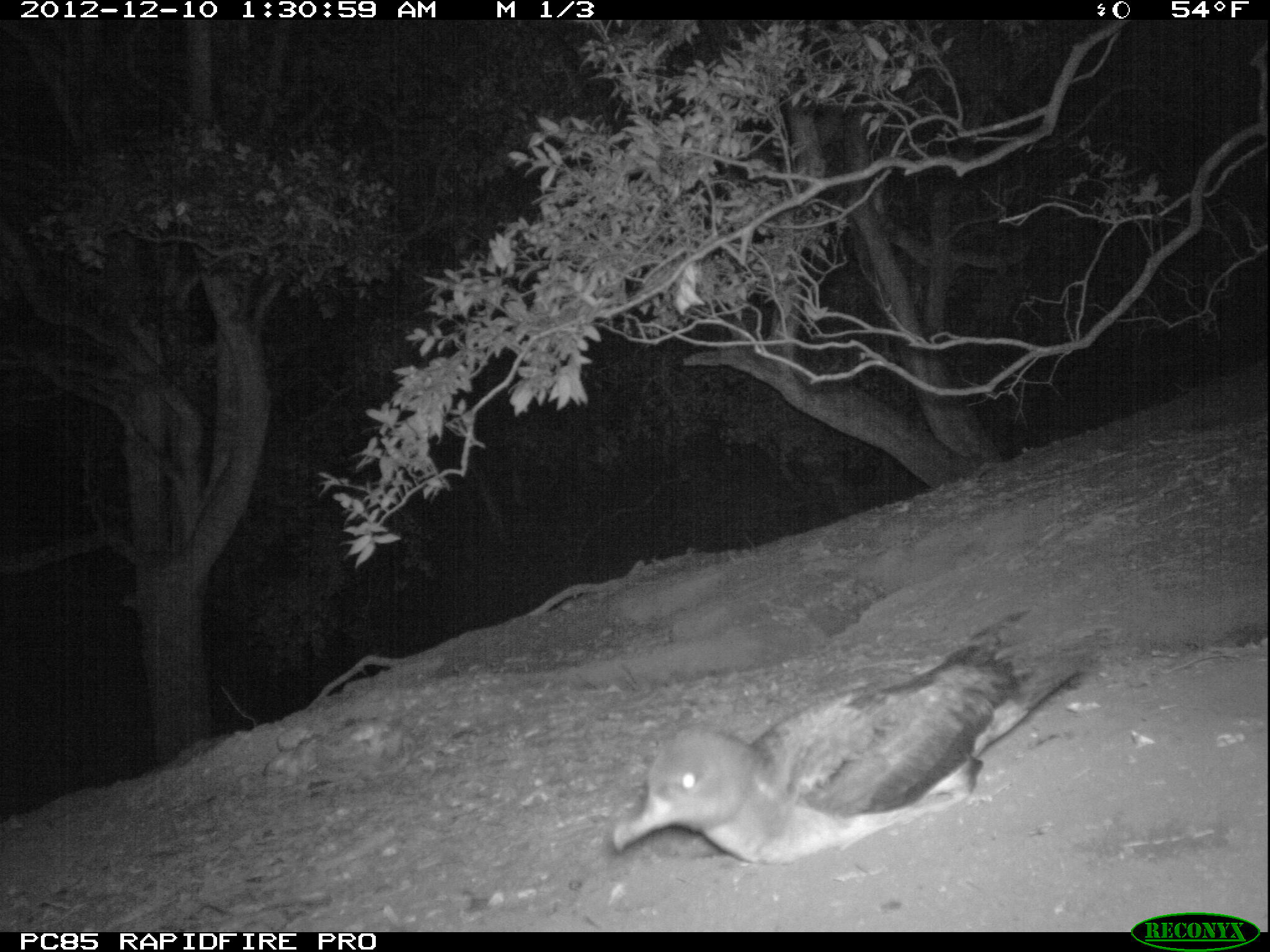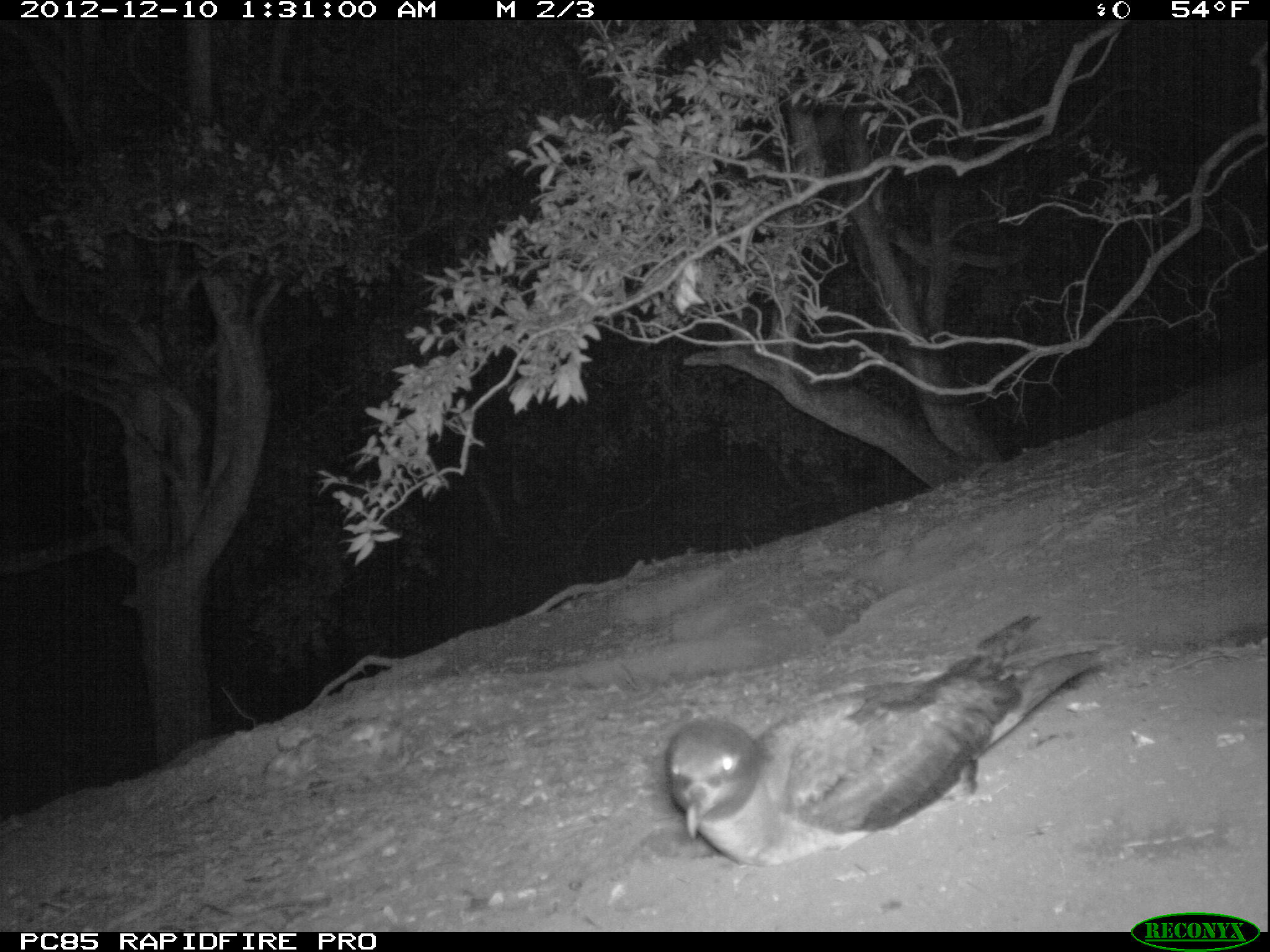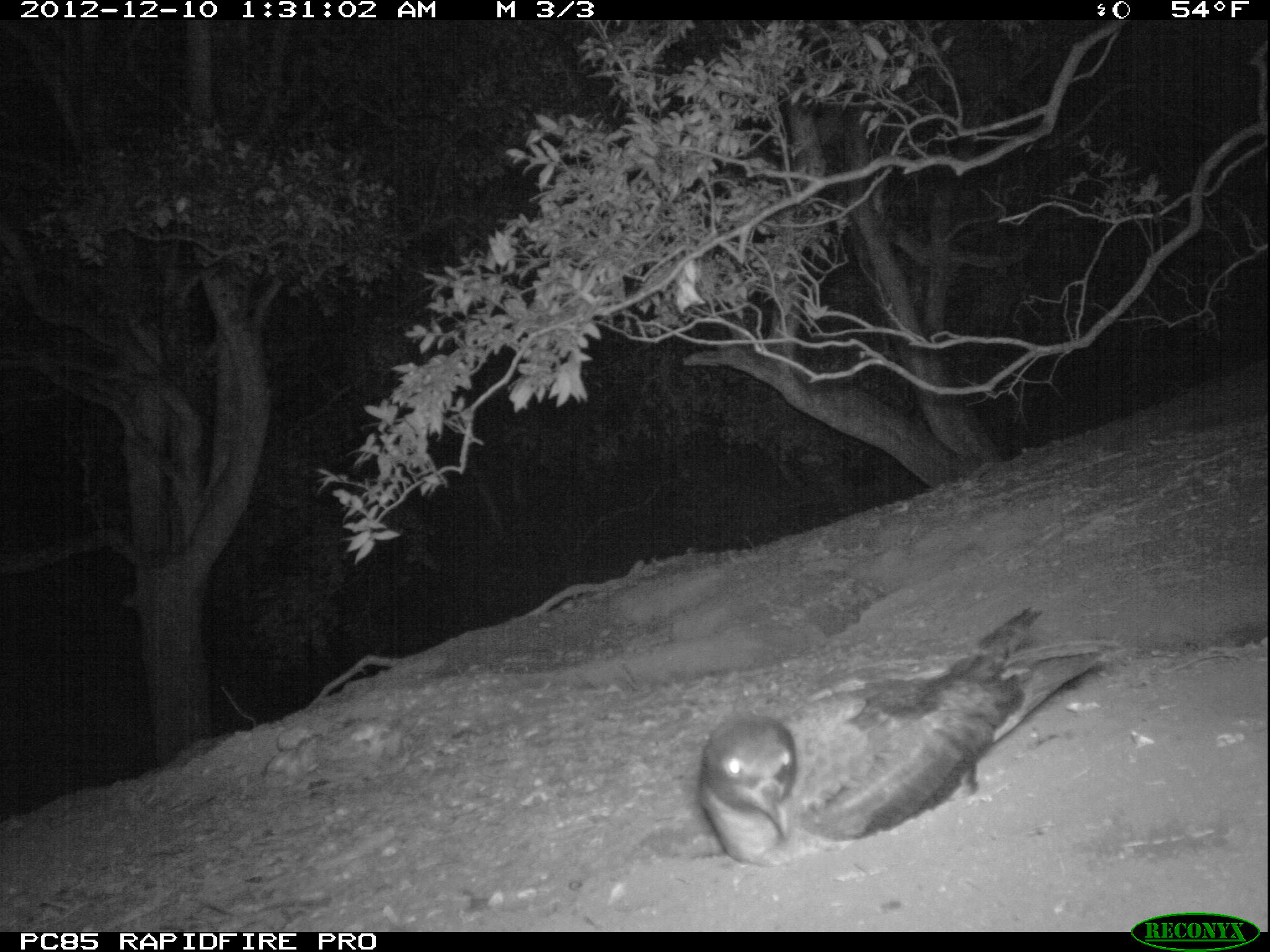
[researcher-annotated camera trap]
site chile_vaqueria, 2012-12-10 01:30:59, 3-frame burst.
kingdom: Animalia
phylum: Chordata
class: Aves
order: Procellariiformes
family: Procellariidae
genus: Calonectris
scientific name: Calonectris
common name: shearwater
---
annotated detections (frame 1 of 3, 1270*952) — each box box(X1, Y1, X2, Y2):
shearwater: box(605, 631, 1094, 875)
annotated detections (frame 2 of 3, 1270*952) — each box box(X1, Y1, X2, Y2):
shearwater: box(658, 619, 1113, 873)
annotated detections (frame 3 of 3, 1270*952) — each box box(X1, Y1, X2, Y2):
shearwater: box(689, 609, 1109, 871)